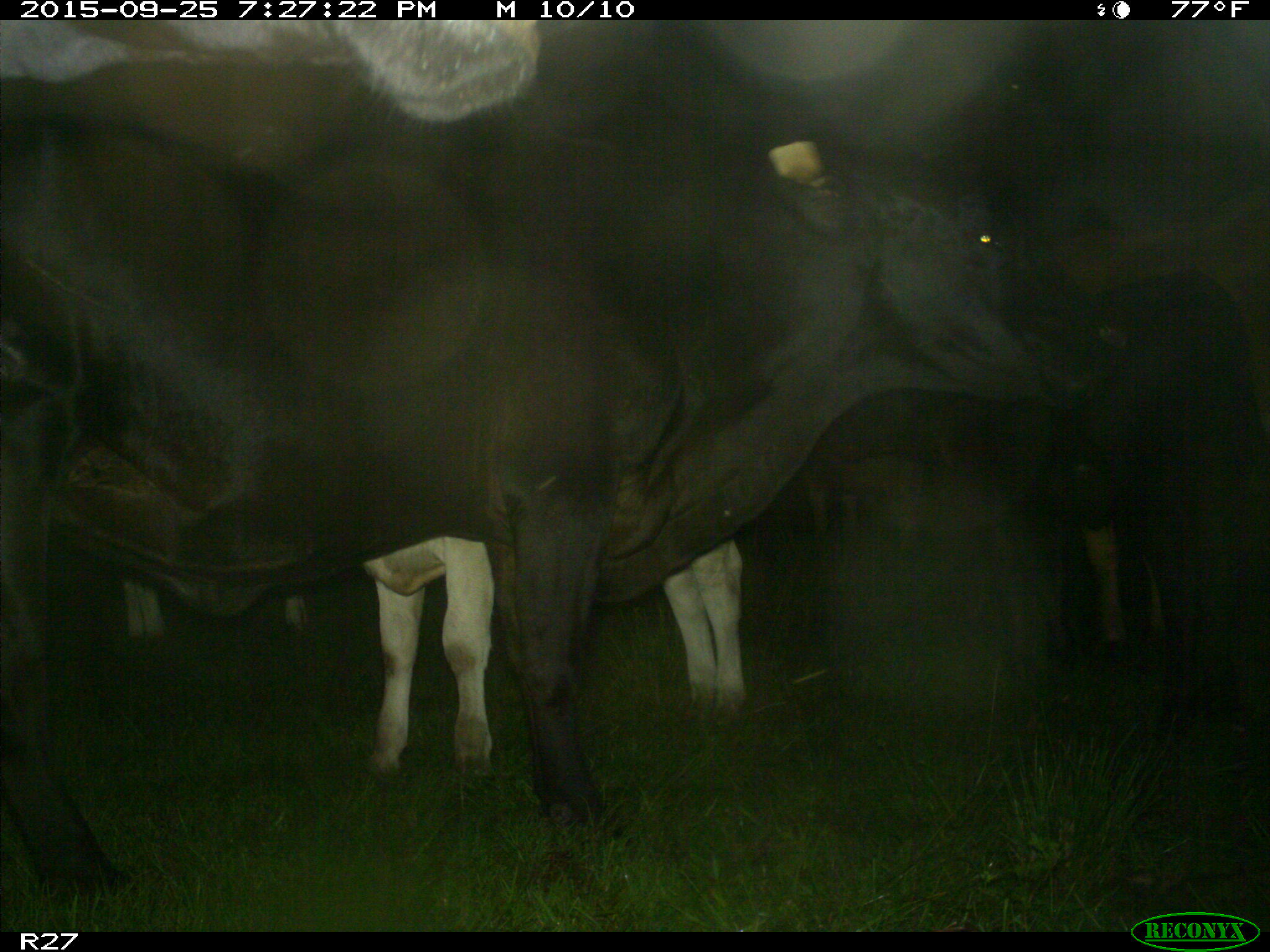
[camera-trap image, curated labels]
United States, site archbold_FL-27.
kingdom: Animalia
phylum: Chordata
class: Mammalia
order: Artiodactyla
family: Bovidae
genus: Bos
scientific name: Bos taurus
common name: domestic cow